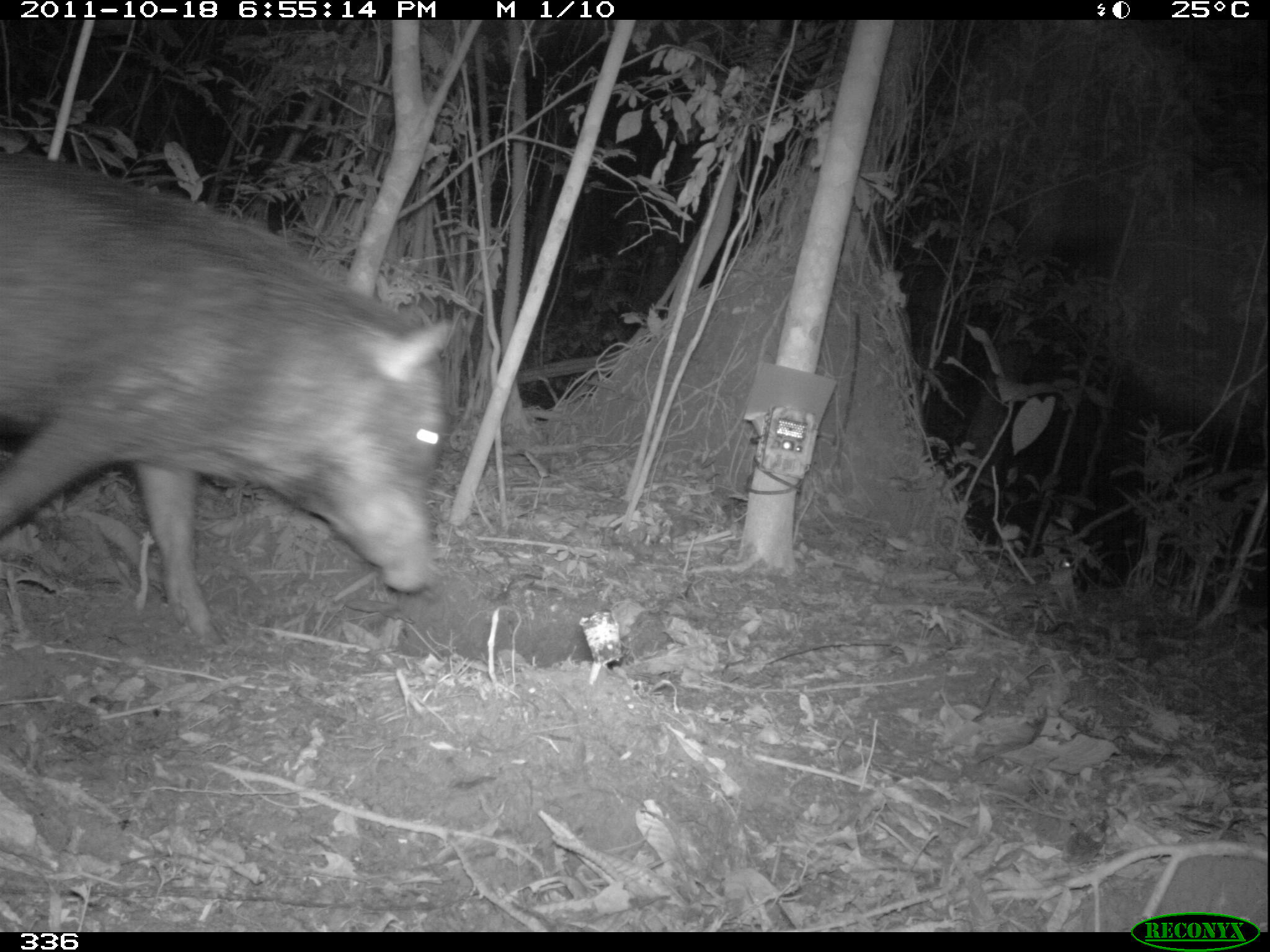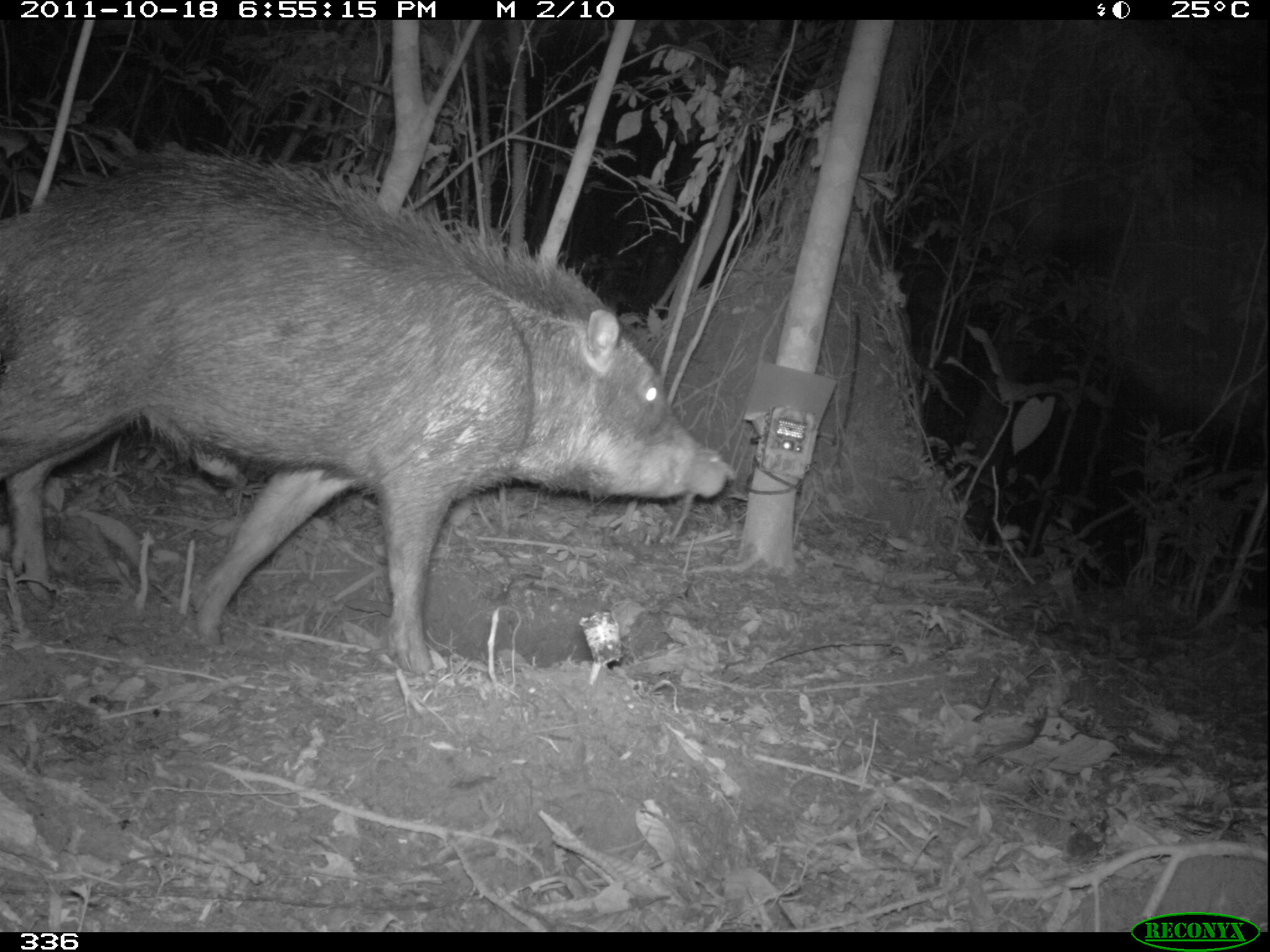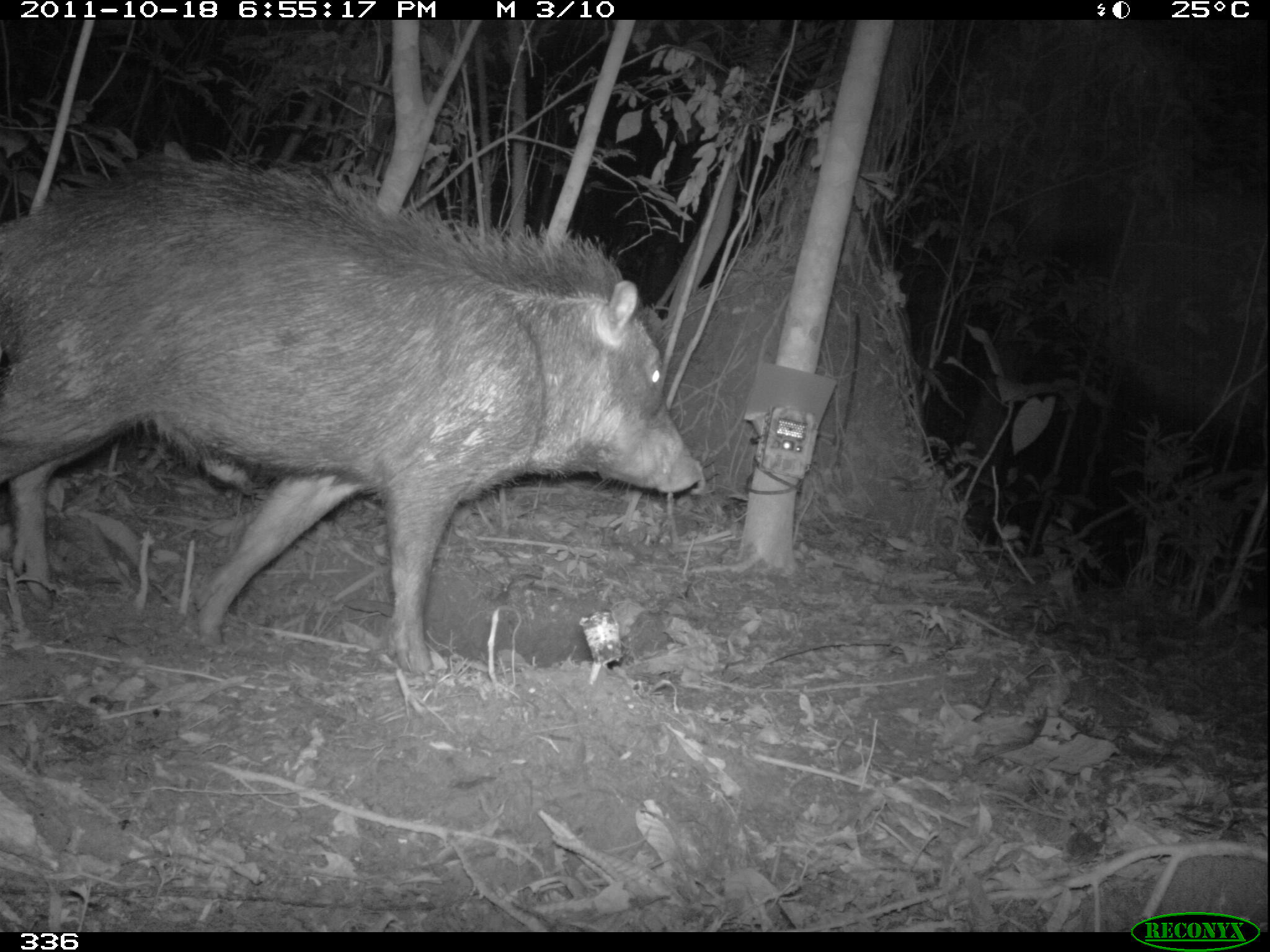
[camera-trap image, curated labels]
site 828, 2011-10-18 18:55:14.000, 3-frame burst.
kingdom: Animalia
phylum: Chordata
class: Mammalia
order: Artiodactyla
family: Tayassuidae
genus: Tayassu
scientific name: Tayassu pecari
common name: white-lipped peccary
Tayassu pecari (white-lipped peccary).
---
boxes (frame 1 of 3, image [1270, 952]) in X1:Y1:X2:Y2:
tayassu pecari: 0:153:452:644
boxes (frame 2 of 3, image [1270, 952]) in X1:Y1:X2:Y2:
tayassu pecari: 0:154:728:671